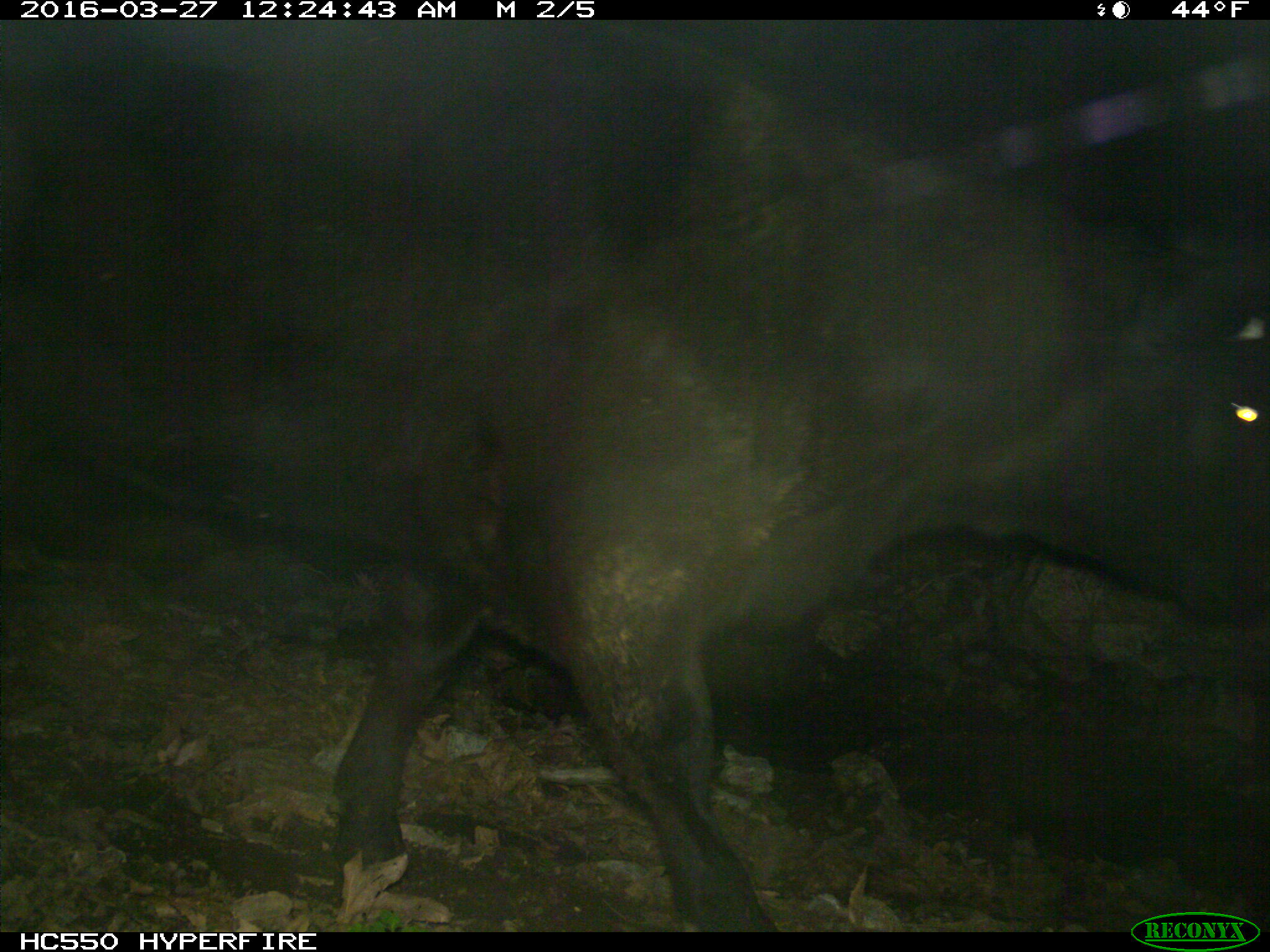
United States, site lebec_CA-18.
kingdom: Animalia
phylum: Chordata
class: Mammalia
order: Artiodactyla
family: Bovidae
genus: Bos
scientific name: Bos taurus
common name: domestic cow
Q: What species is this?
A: Bos taurus (domestic cow).